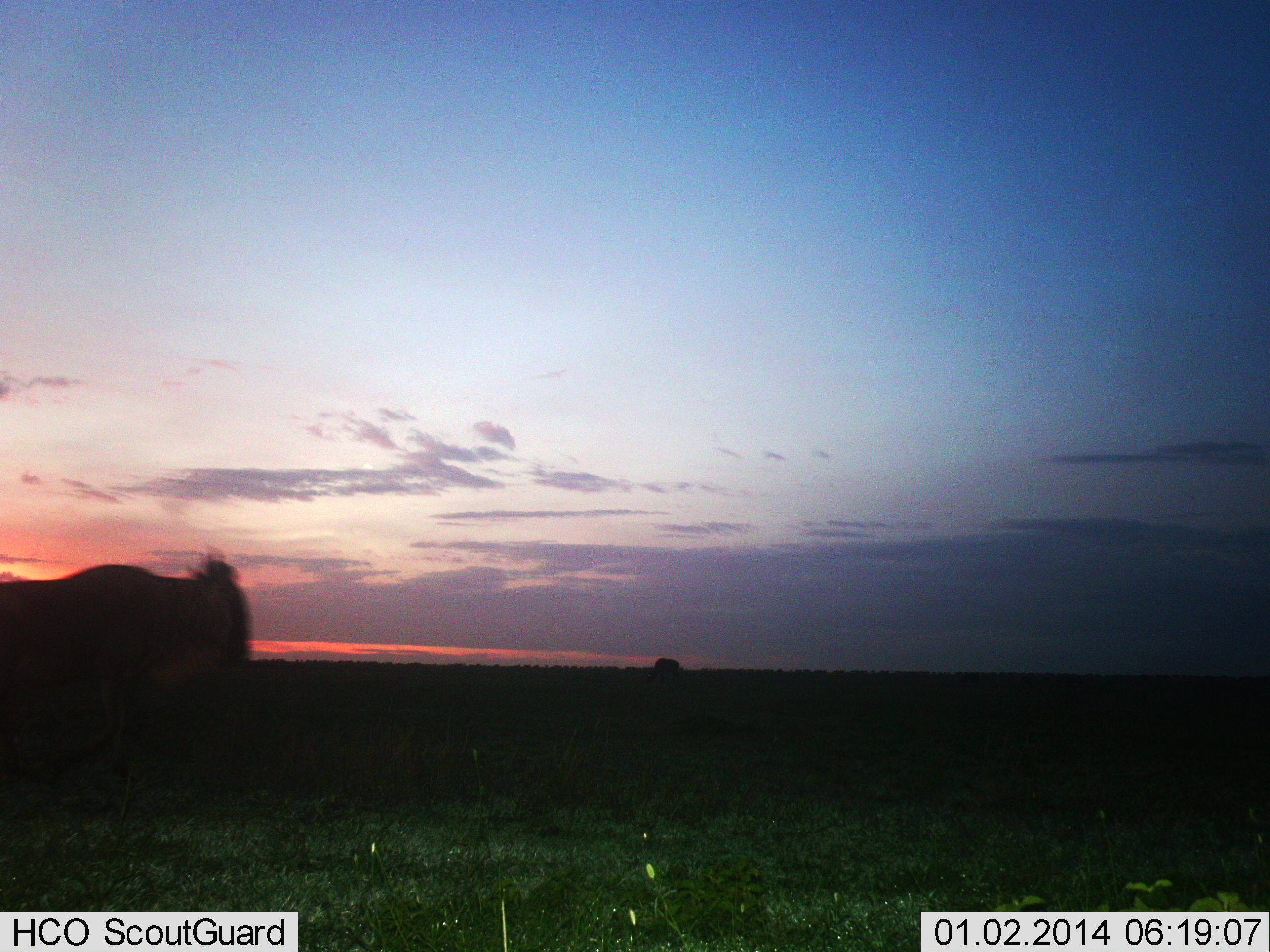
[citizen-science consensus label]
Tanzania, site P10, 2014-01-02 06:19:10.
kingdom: Animalia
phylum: Chordata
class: Mammalia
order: Artiodactyla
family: Bovidae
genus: Connochaetes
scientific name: Connochaetes taurinus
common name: blue wildebeest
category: wildebeest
Wildebeest (blue wildebeest) (Connochaetes taurinus), count 1. Behavior (volunteer vote fractions): standing 50%, resting 0%, moving 50%, interacting 0%. Young present (vote fraction): 0%. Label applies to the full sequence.